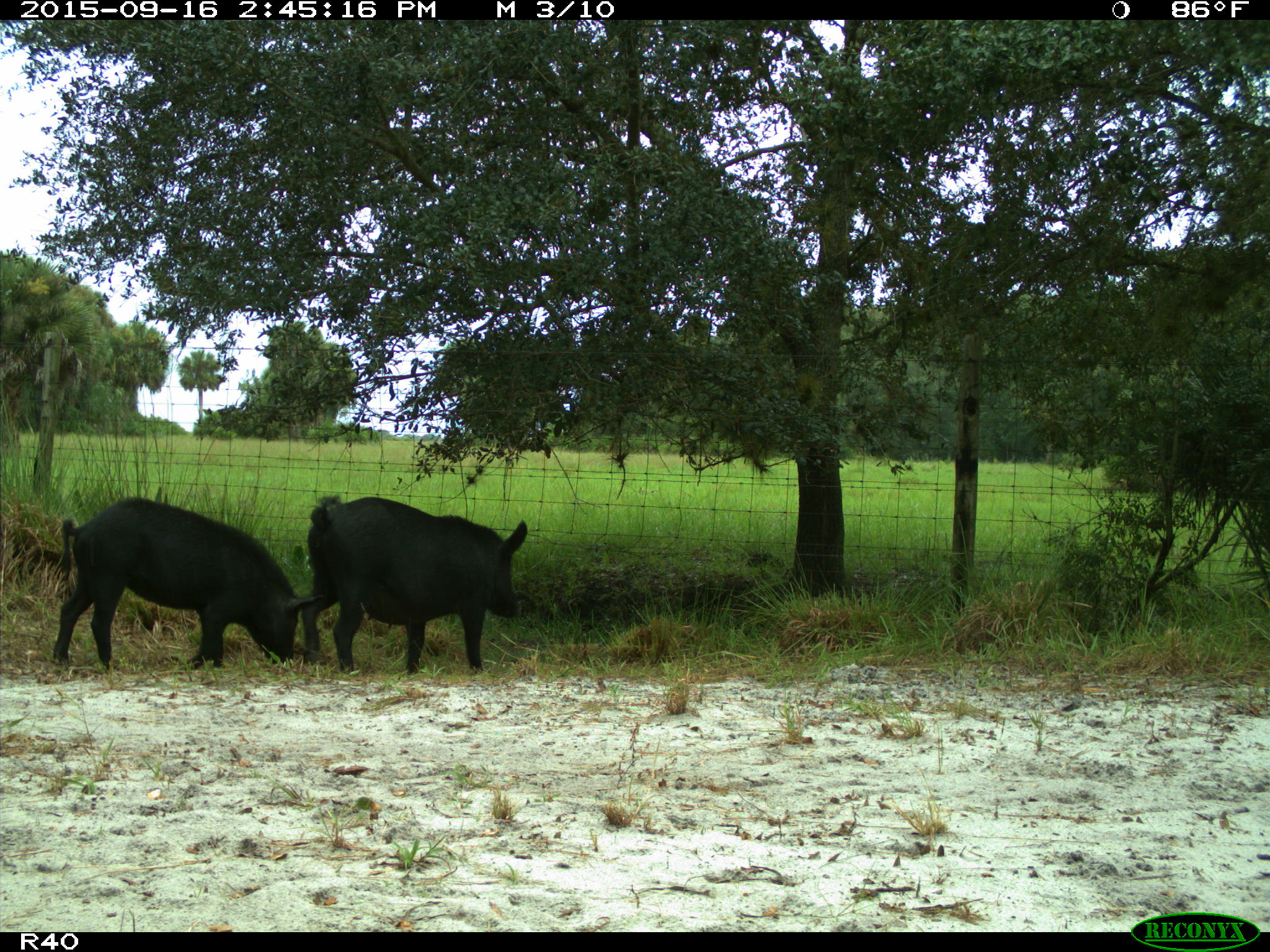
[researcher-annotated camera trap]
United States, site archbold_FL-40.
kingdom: Animalia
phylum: Chordata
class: Mammalia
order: Artiodactyla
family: Suidae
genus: Sus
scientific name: Sus scrofa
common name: wild boar